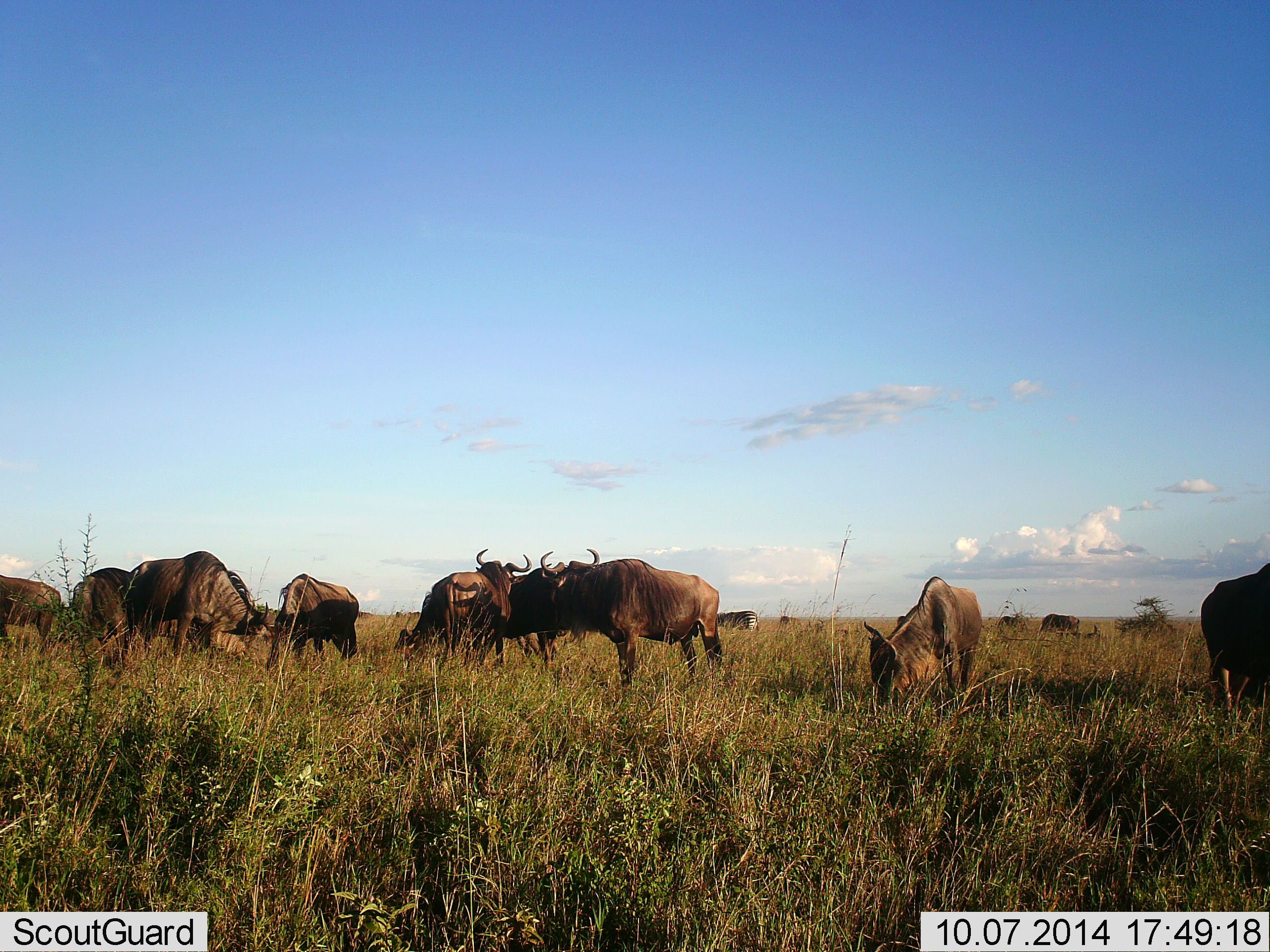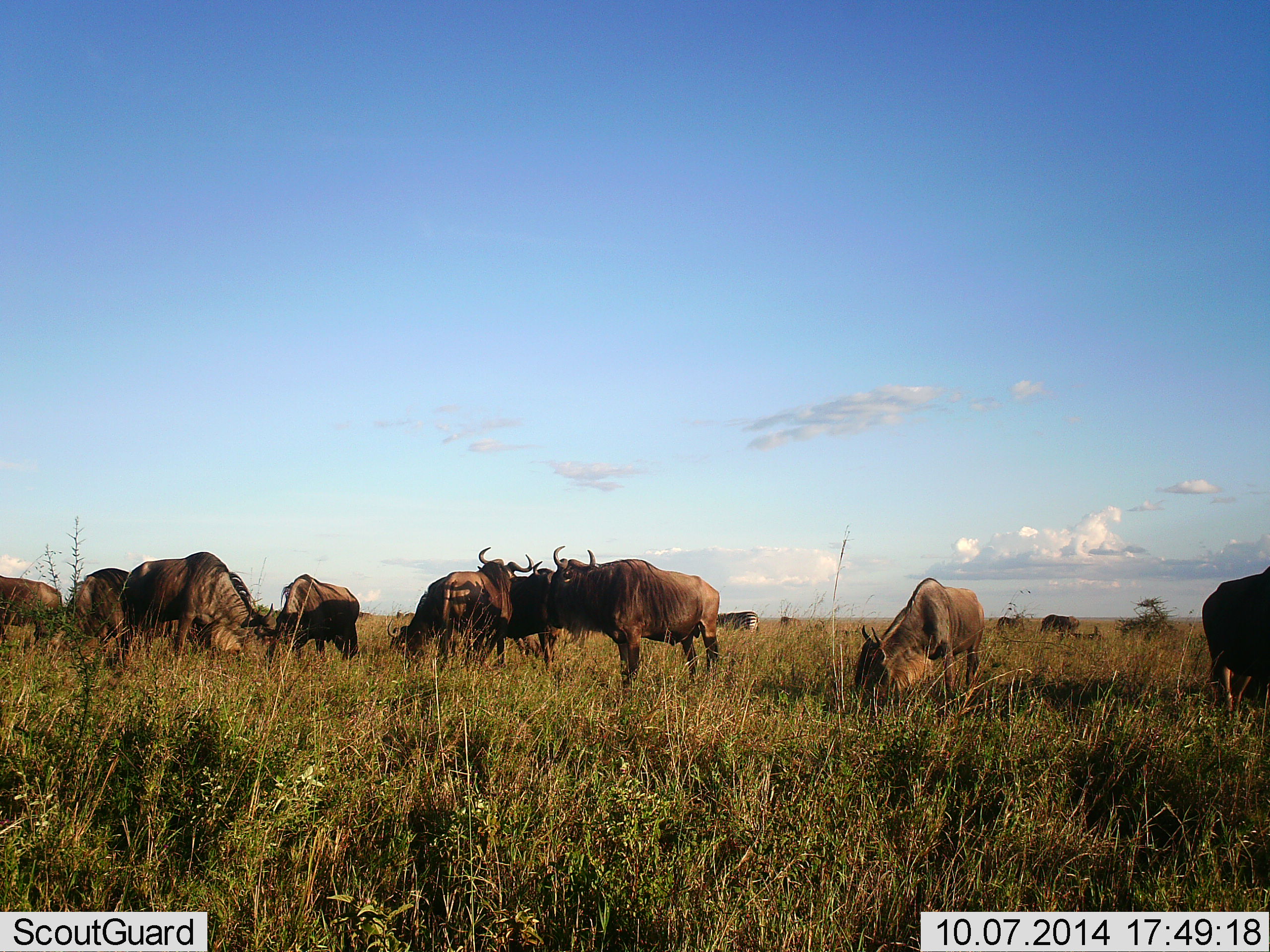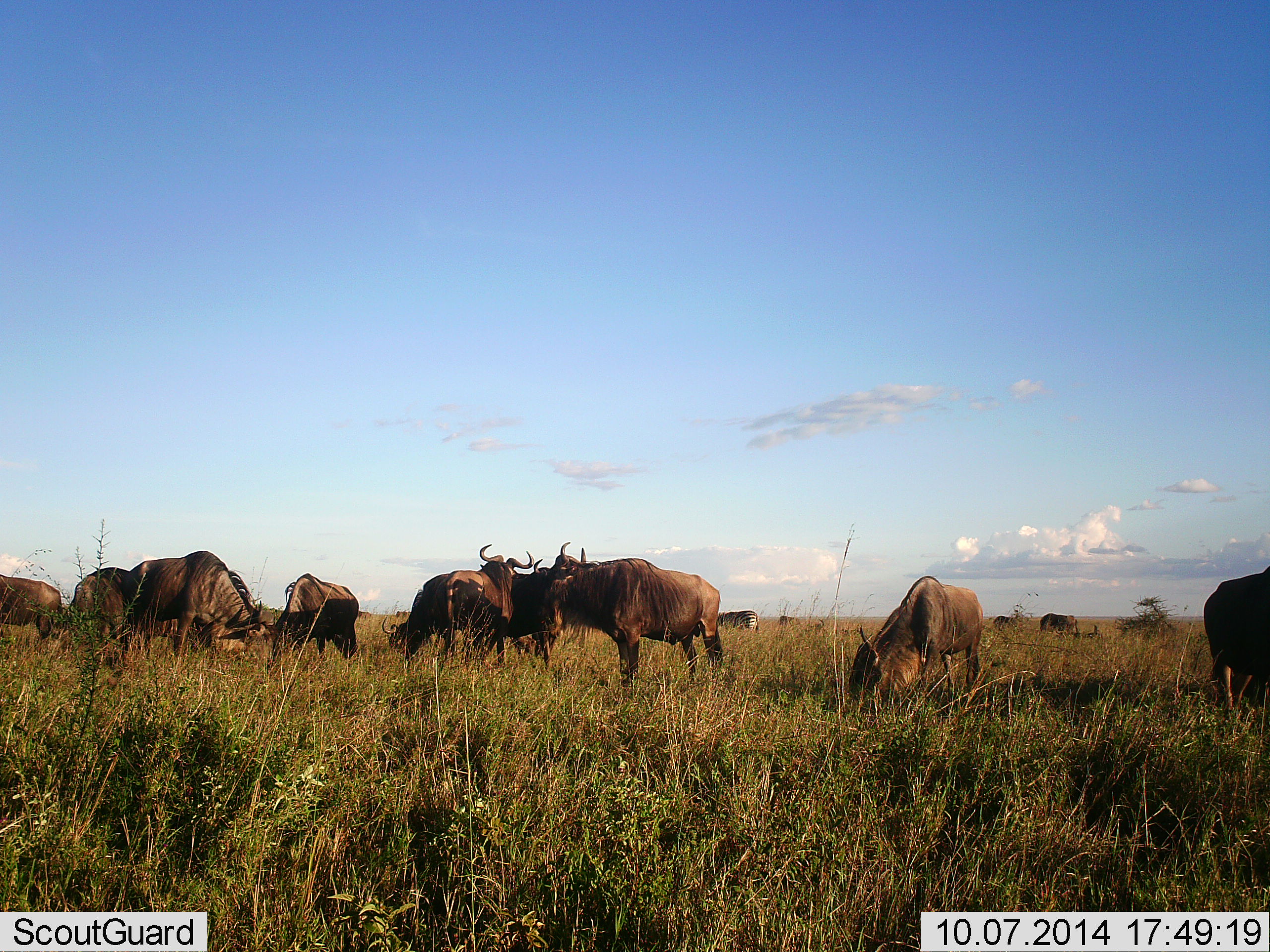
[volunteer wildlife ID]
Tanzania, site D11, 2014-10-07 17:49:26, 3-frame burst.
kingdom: Animalia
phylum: Chordata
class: Mammalia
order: Artiodactyla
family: Bovidae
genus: Connochaetes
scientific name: Connochaetes taurinus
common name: blue wildebeest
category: wildebeest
Wildebeest (blue wildebeest) (Connochaetes taurinus), count 11-50. Behavior (volunteer vote fractions): standing 55%, resting 0%, moving 27%, interacting 0%. Young present (vote fraction): 0%. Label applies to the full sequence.